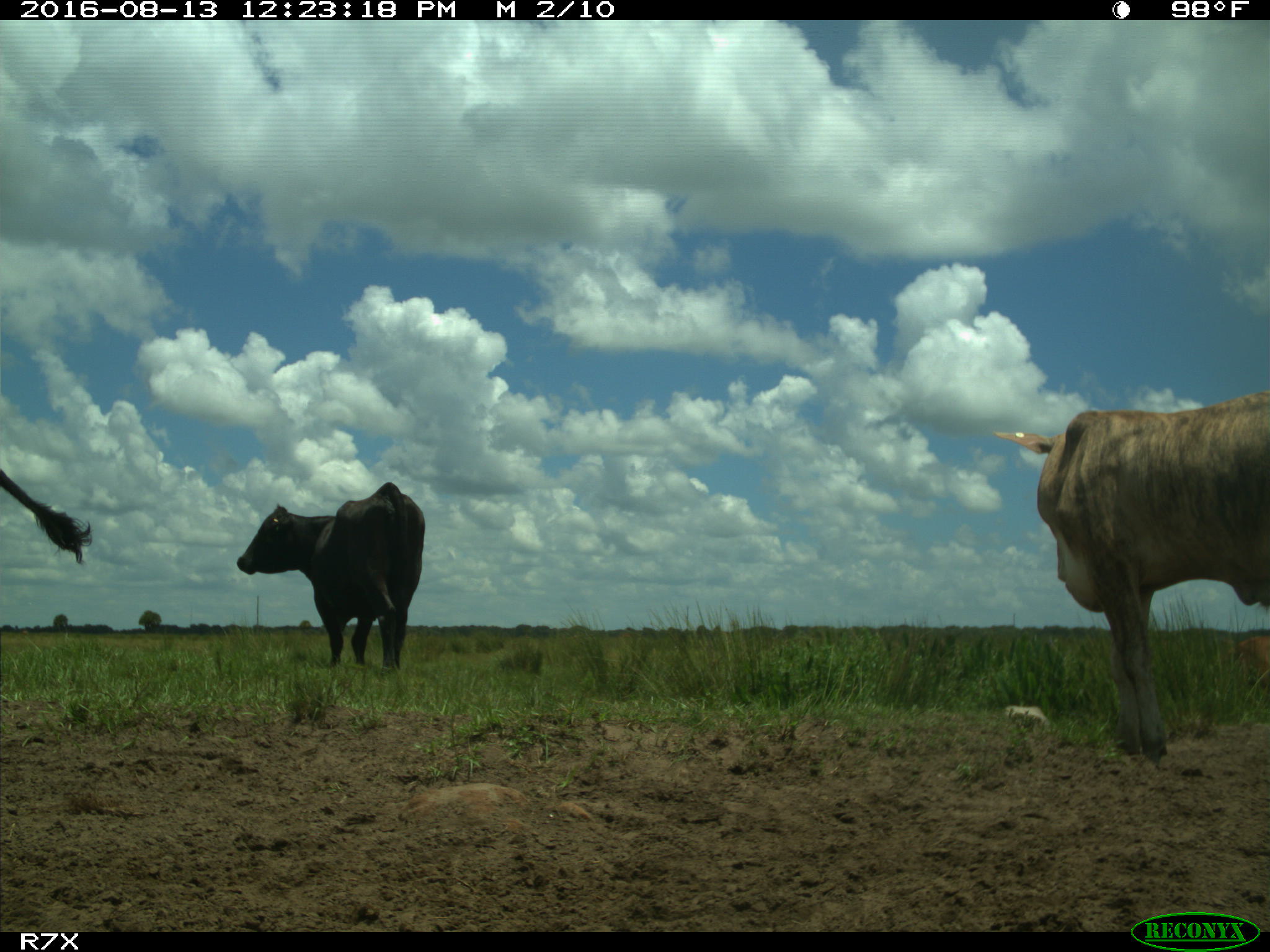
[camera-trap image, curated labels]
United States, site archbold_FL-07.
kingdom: Animalia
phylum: Chordata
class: Mammalia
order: Artiodactyla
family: Bovidae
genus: Bos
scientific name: Bos taurus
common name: domestic cow